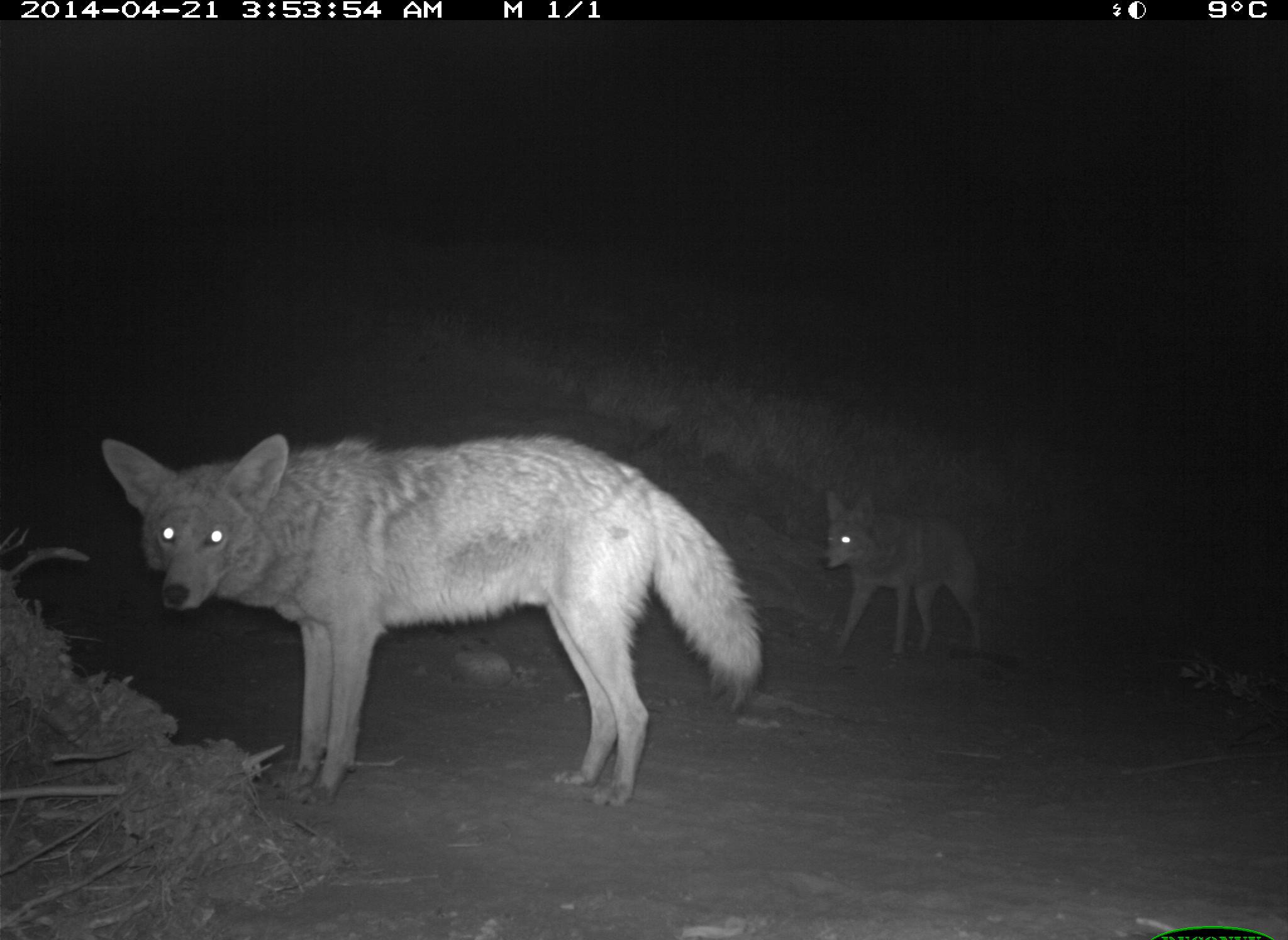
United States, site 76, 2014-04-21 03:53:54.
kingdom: Animalia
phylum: Chordata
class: Mammalia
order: Carnivora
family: Canidae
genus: Canis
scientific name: Canis latrans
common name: coyote